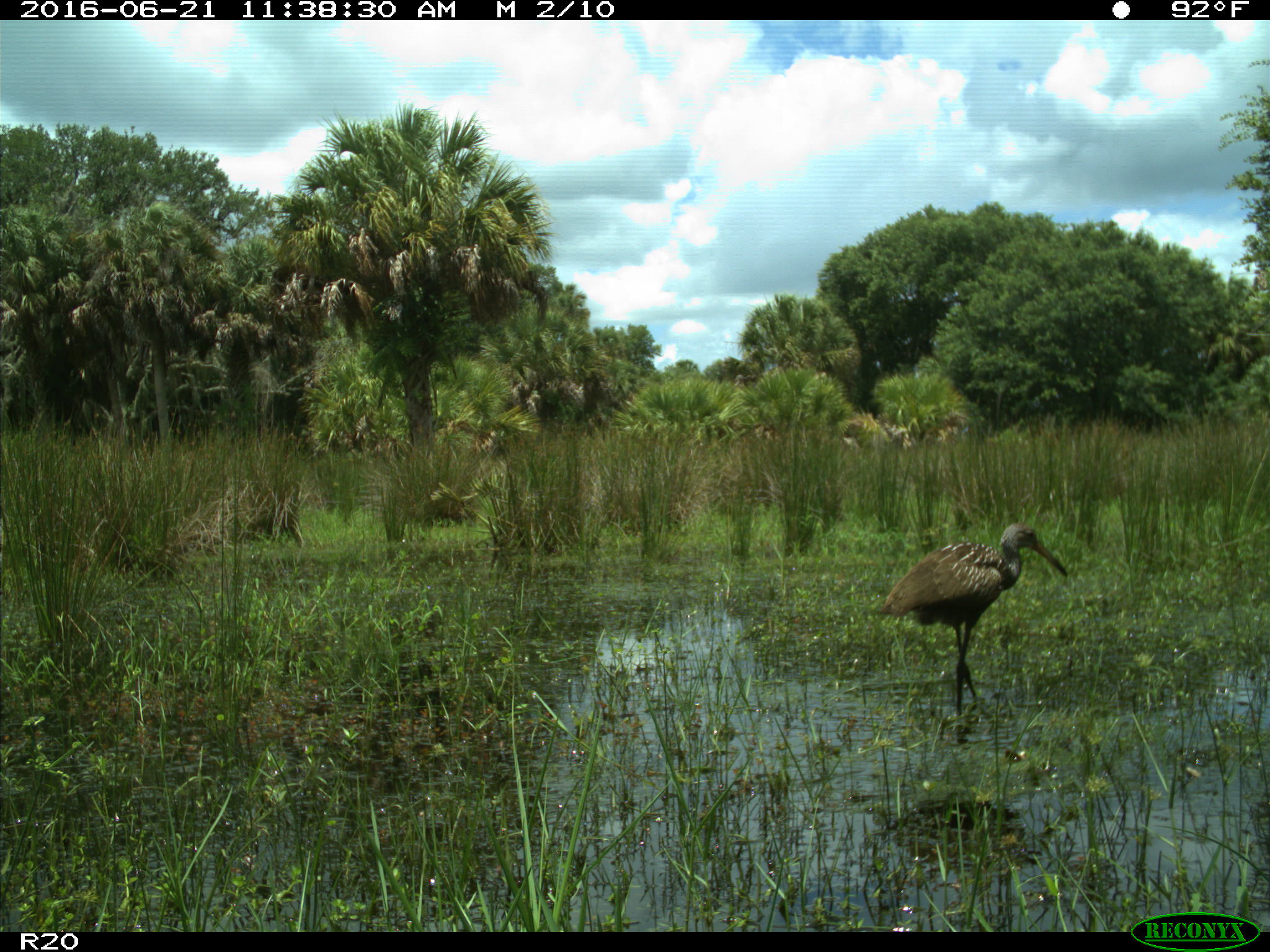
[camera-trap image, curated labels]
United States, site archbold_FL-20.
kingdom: Animalia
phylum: Chordata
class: Aves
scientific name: Aves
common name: birds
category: unidentified bird